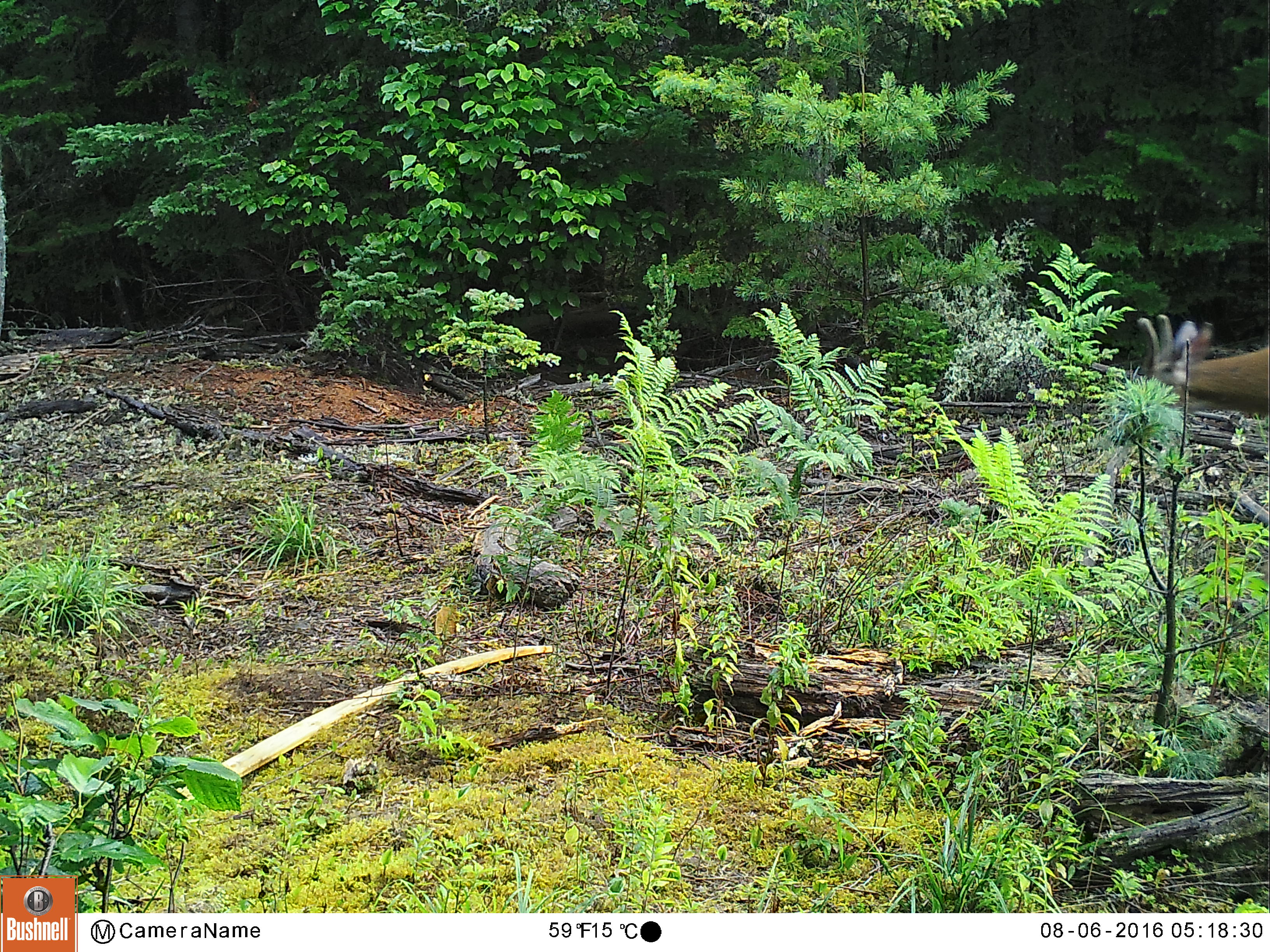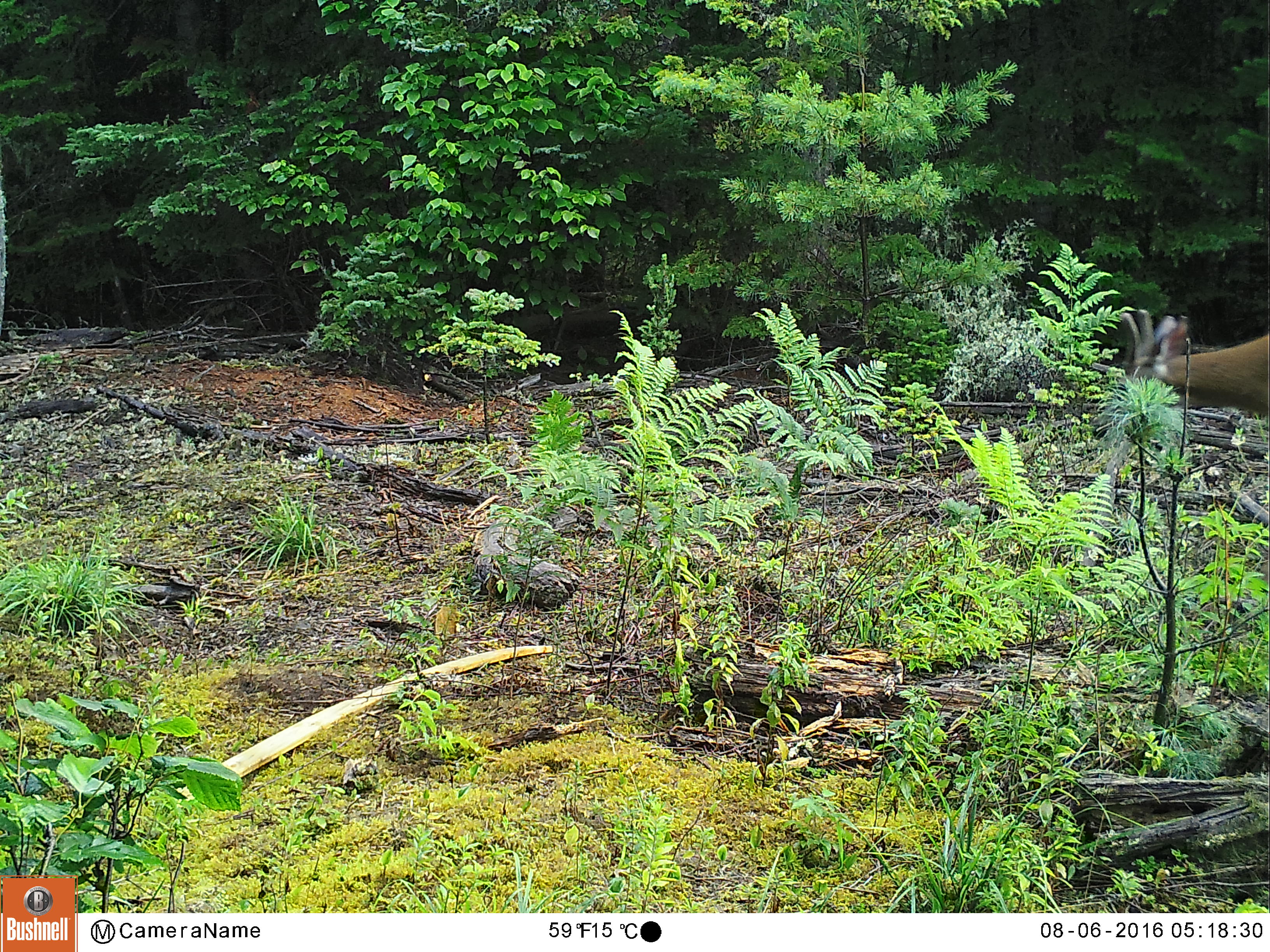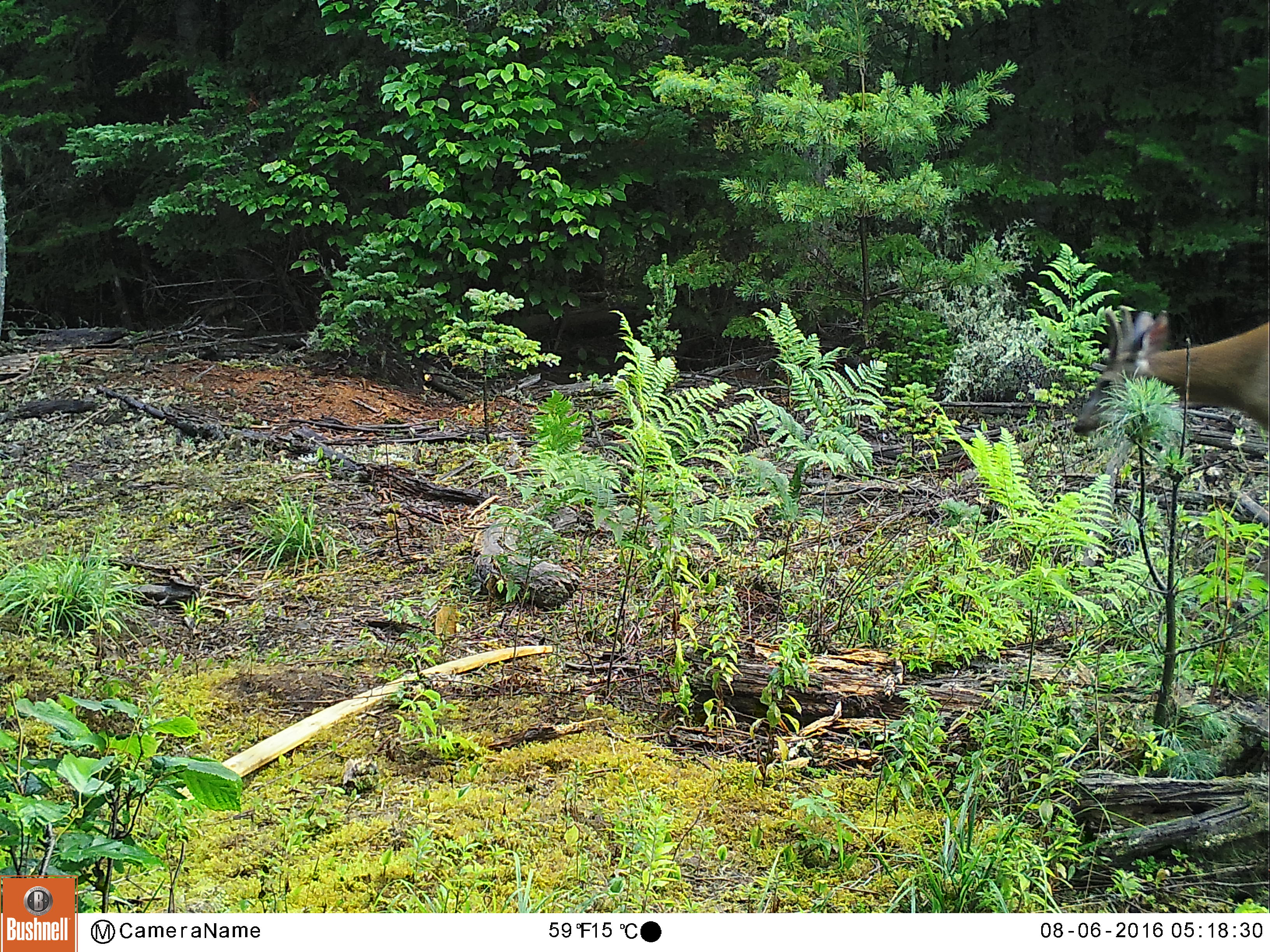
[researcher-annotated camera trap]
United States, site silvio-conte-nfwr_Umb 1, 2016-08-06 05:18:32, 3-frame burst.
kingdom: Animalia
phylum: Chordata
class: Mammalia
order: Artiodactyla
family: Cervidae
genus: Odocoileus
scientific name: Odocoileus virginianus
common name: white-tailed deer